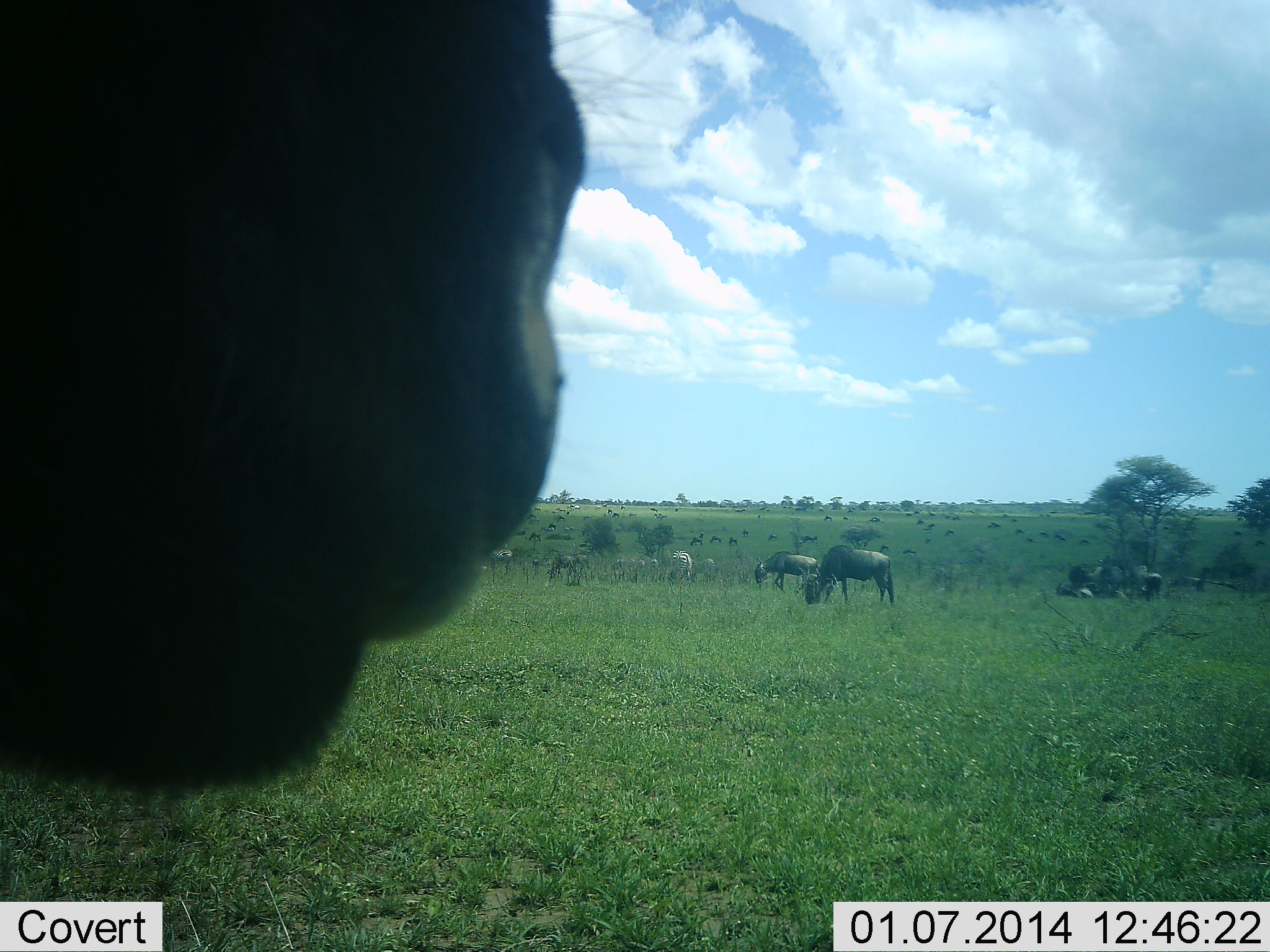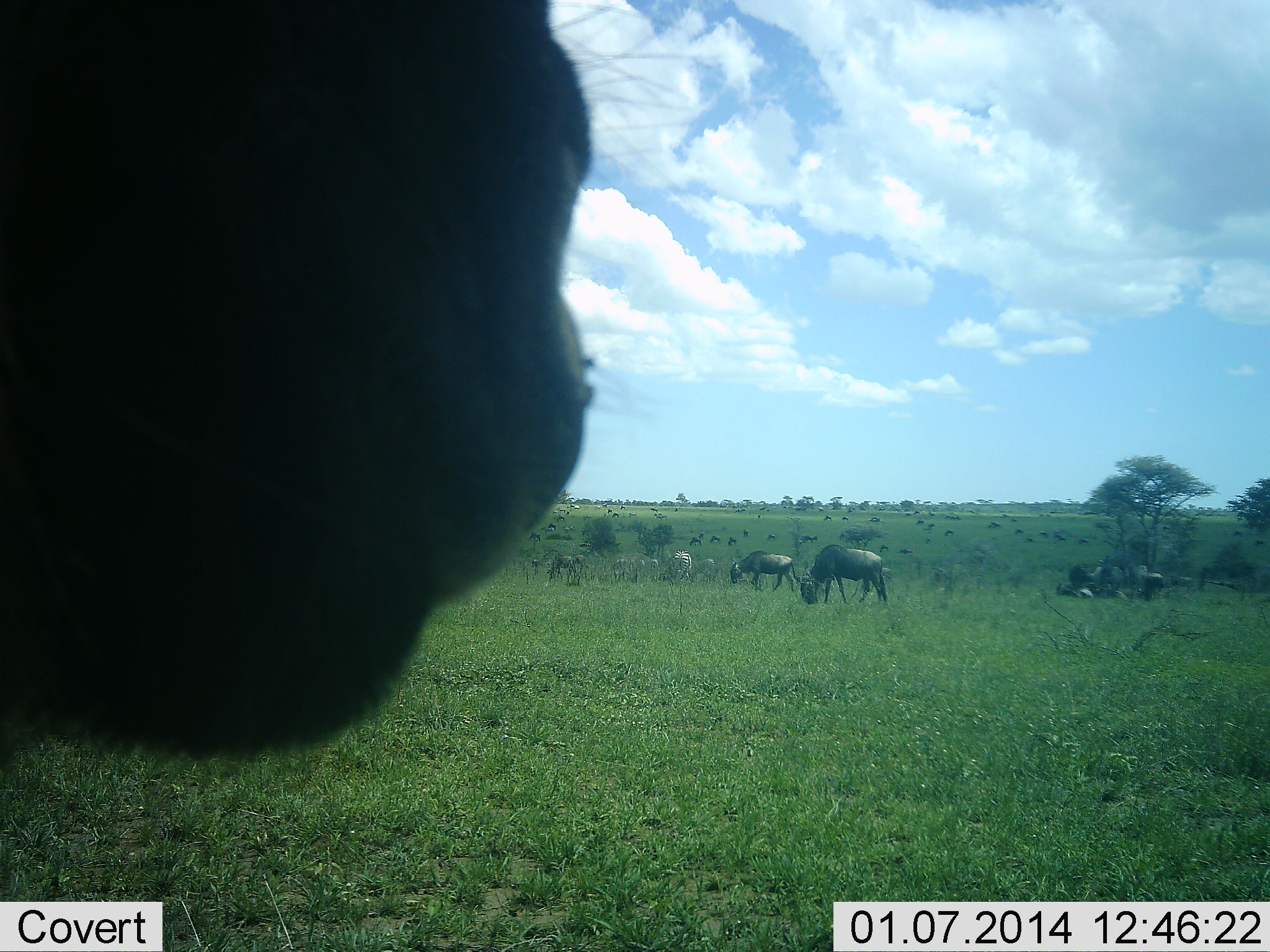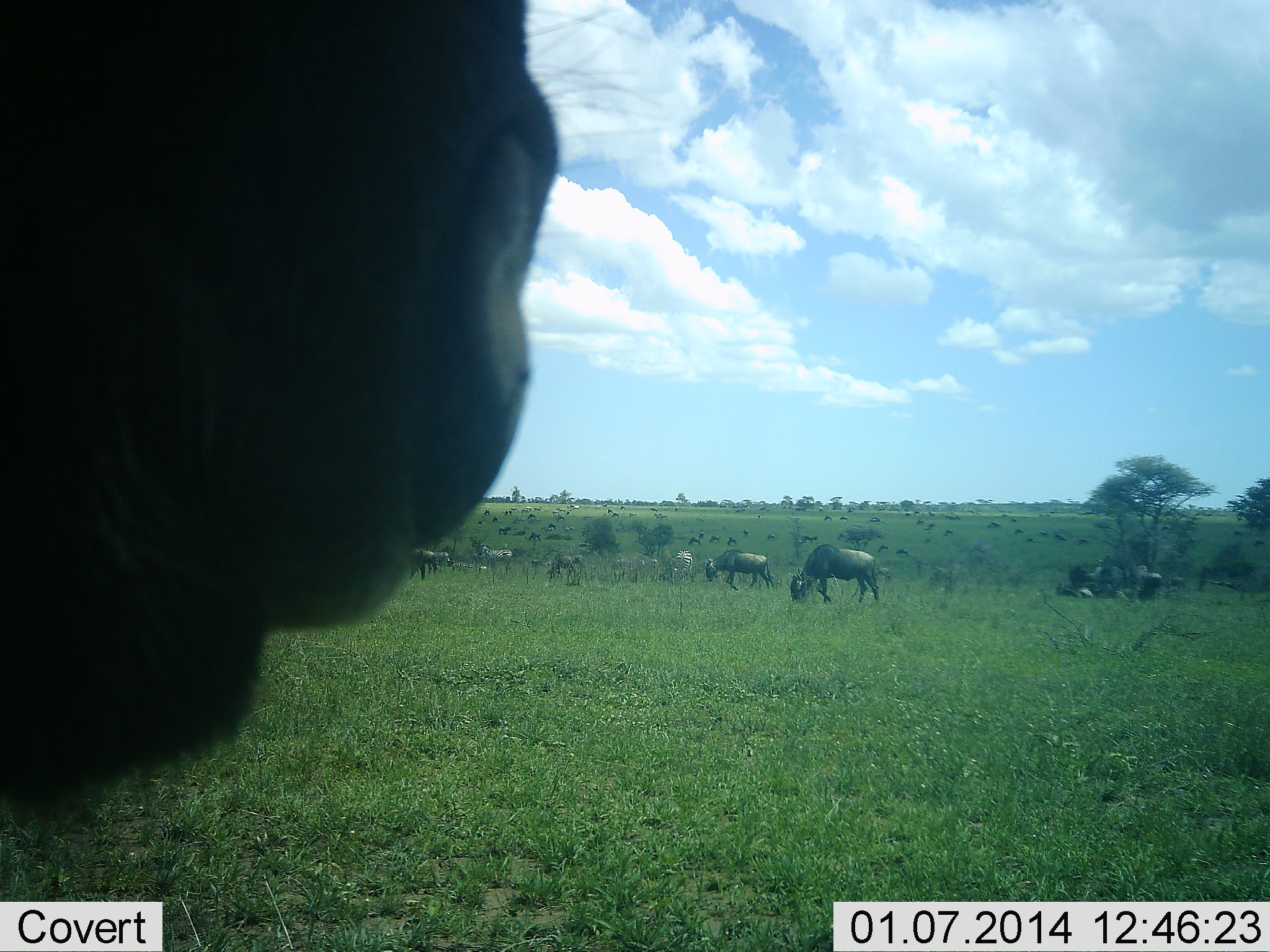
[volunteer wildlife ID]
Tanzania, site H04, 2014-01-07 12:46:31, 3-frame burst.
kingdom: Animalia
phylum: Chordata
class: Mammalia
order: Artiodactyla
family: Bovidae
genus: Connochaetes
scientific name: Connochaetes taurinus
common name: blue wildebeest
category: wildebeest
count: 11-50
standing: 64%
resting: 36%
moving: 55%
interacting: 9%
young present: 0%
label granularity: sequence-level